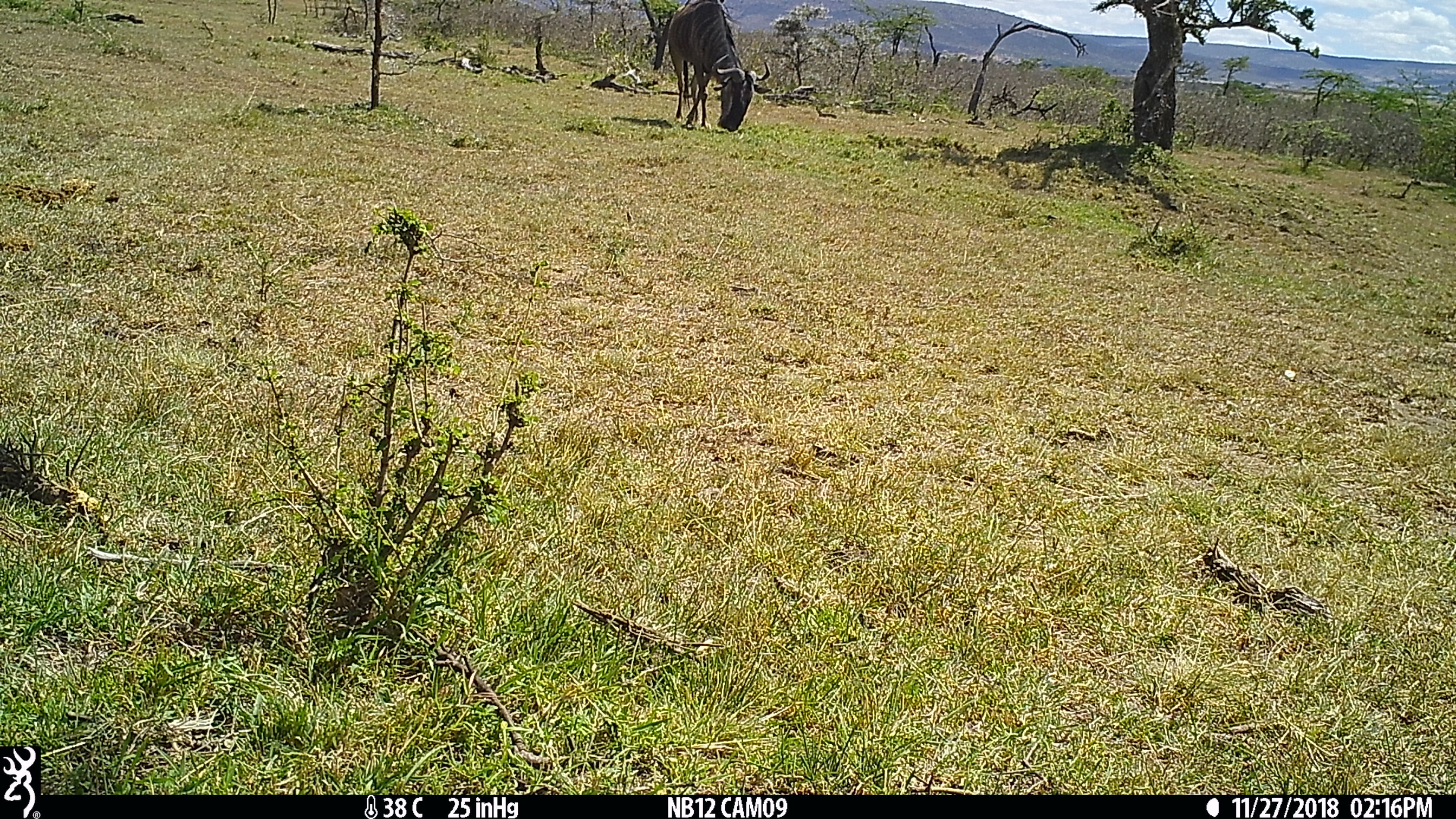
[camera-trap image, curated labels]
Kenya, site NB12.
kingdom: Animalia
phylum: Chordata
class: Mammalia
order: Artiodactyla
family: Bovidae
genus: Connochaetes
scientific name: Connochaetes taurinus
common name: blue wildebeest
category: wildebeest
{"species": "wildebeest (blue wildebeest) (Connochaetes taurinus)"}